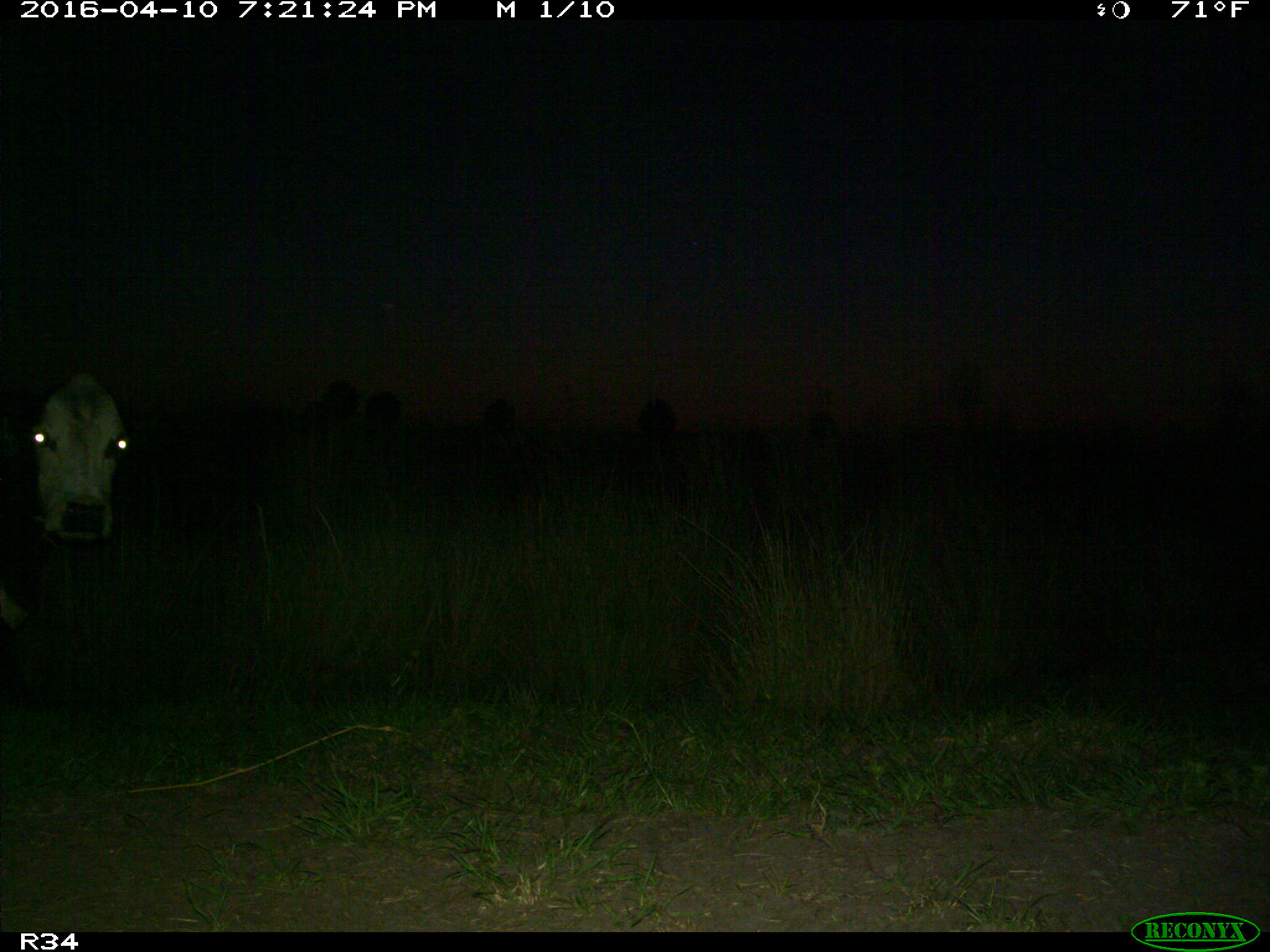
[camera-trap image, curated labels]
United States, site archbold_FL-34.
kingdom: Animalia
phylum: Chordata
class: Mammalia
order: Artiodactyla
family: Bovidae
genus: Bos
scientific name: Bos taurus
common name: domestic cow